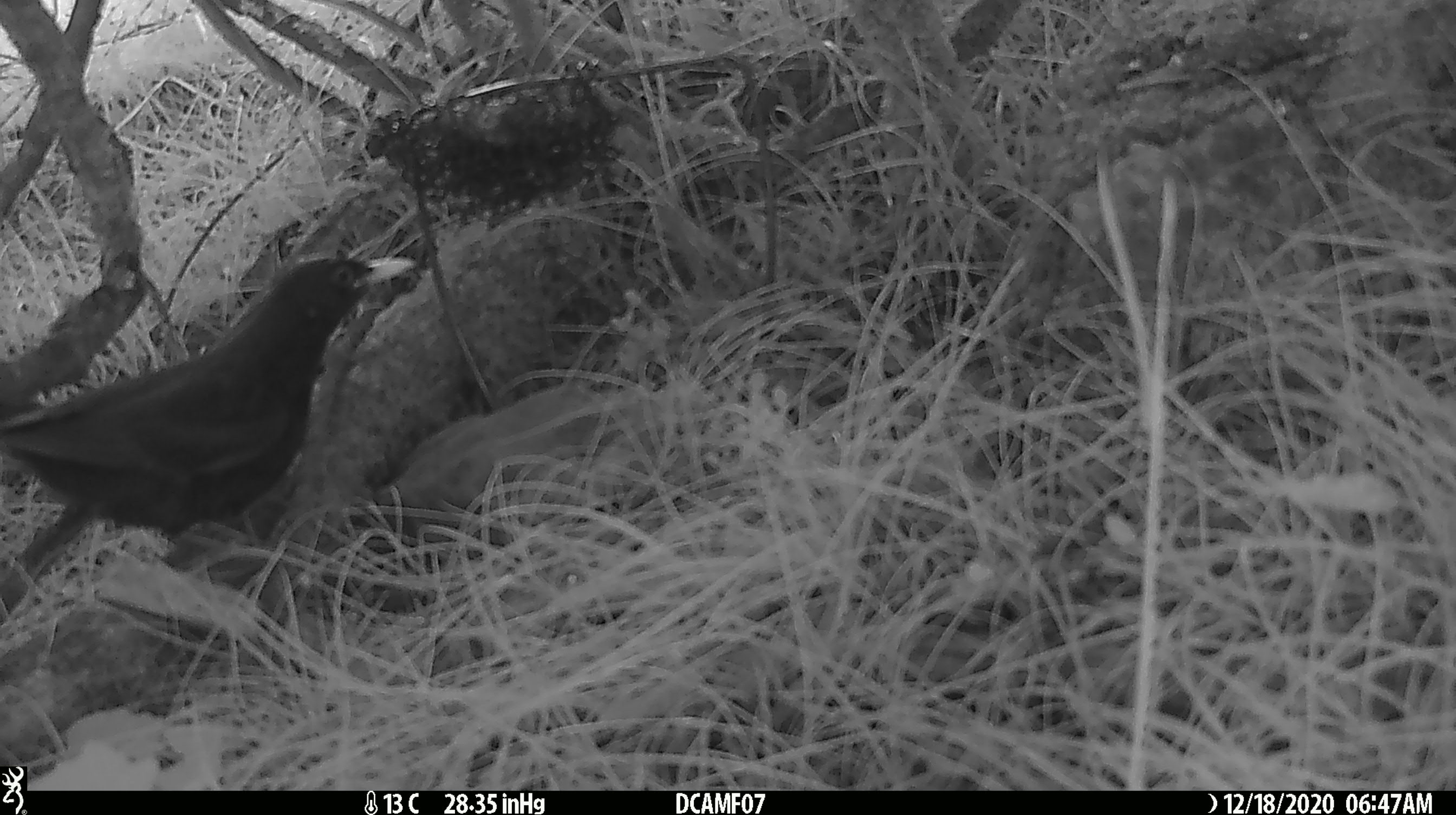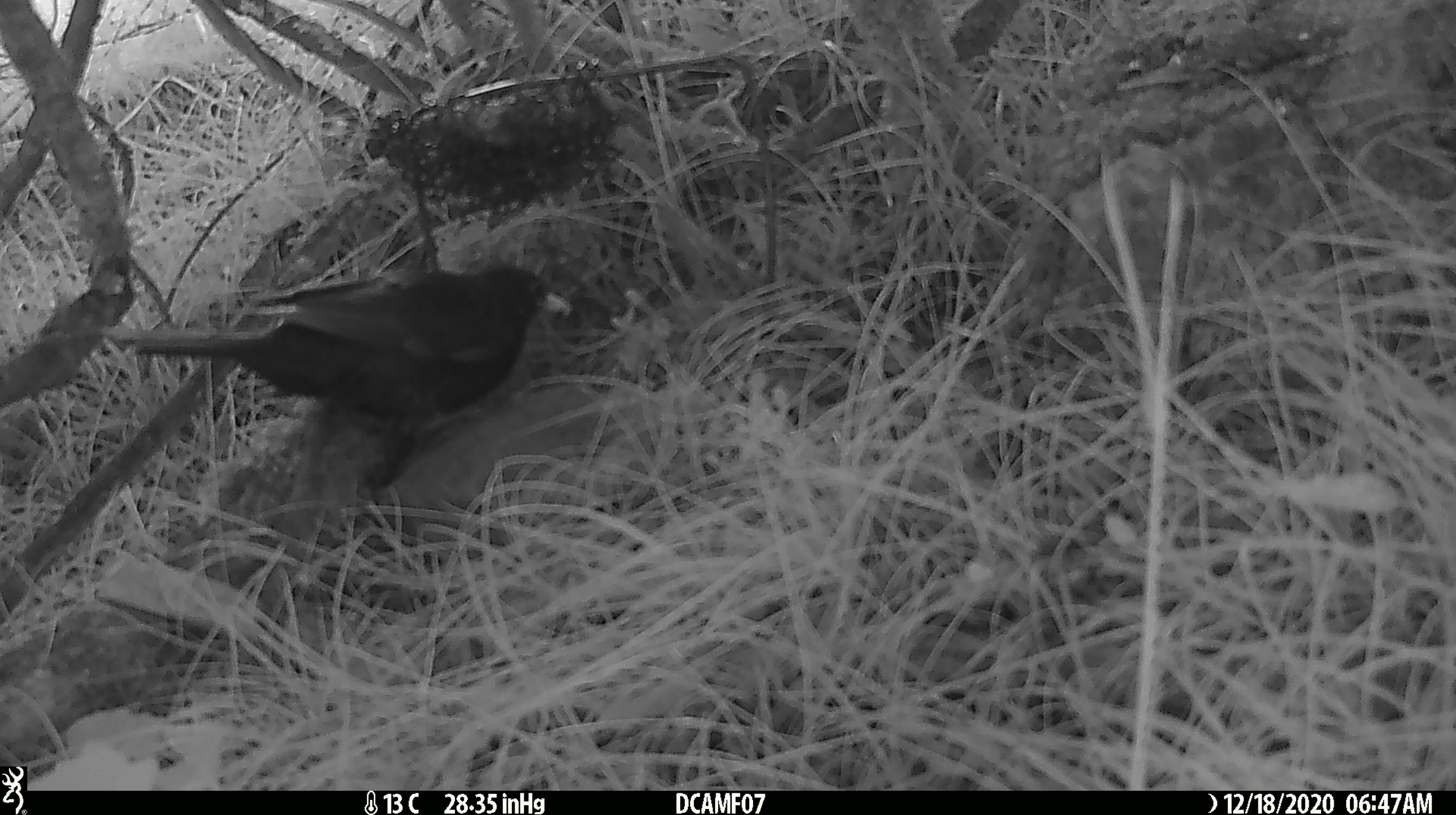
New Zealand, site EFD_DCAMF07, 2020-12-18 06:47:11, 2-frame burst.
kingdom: Animalia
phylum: Chordata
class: Aves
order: Passeriformes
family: Turdidae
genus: Turdus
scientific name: Turdus merula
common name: eurasian blackbird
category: blackbird